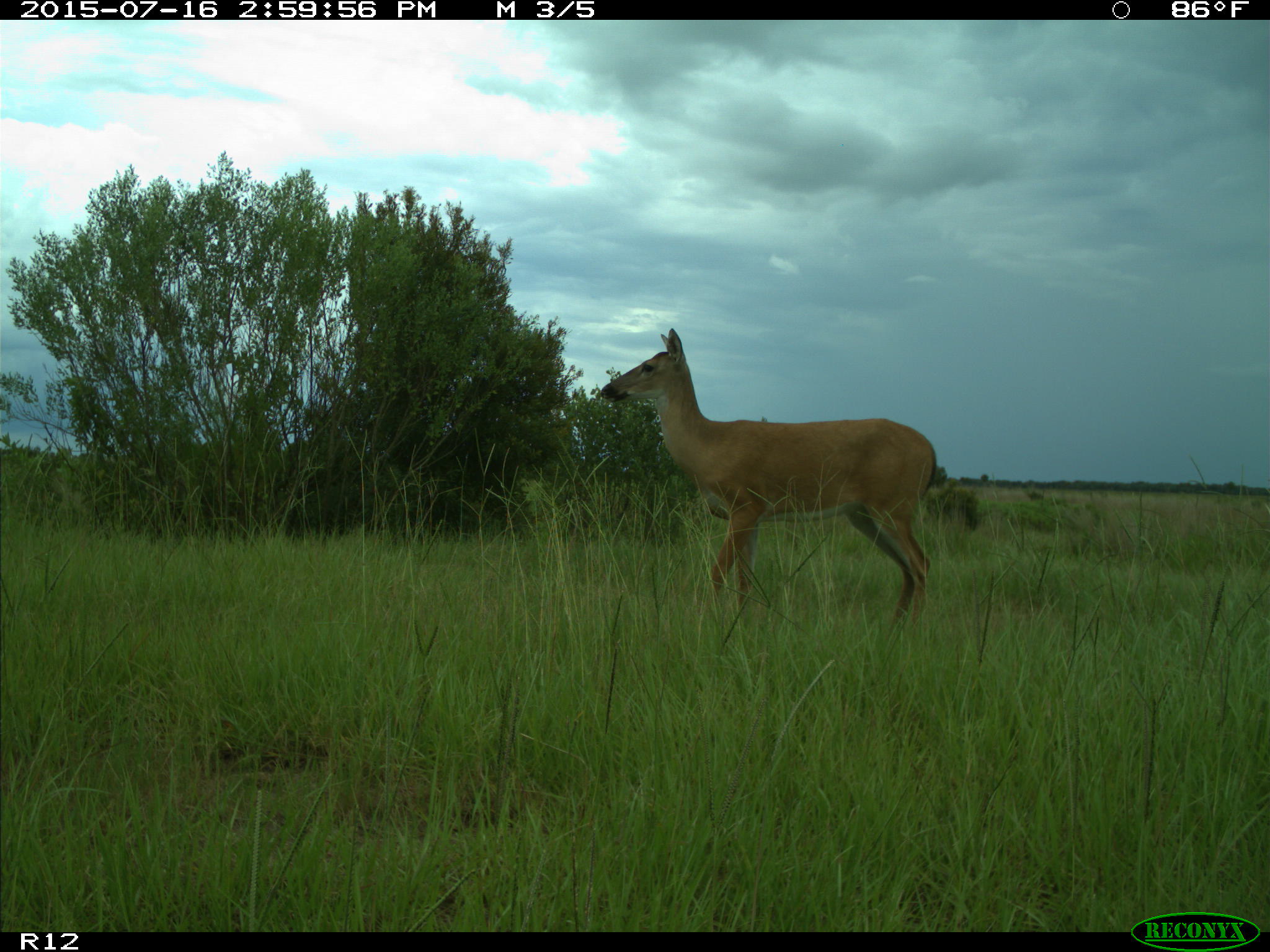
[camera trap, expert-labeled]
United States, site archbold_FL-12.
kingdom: Animalia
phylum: Chordata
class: Mammalia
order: Artiodactyla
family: Cervidae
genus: Odocoileus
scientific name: Odocoileus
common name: deer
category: unidentified deer